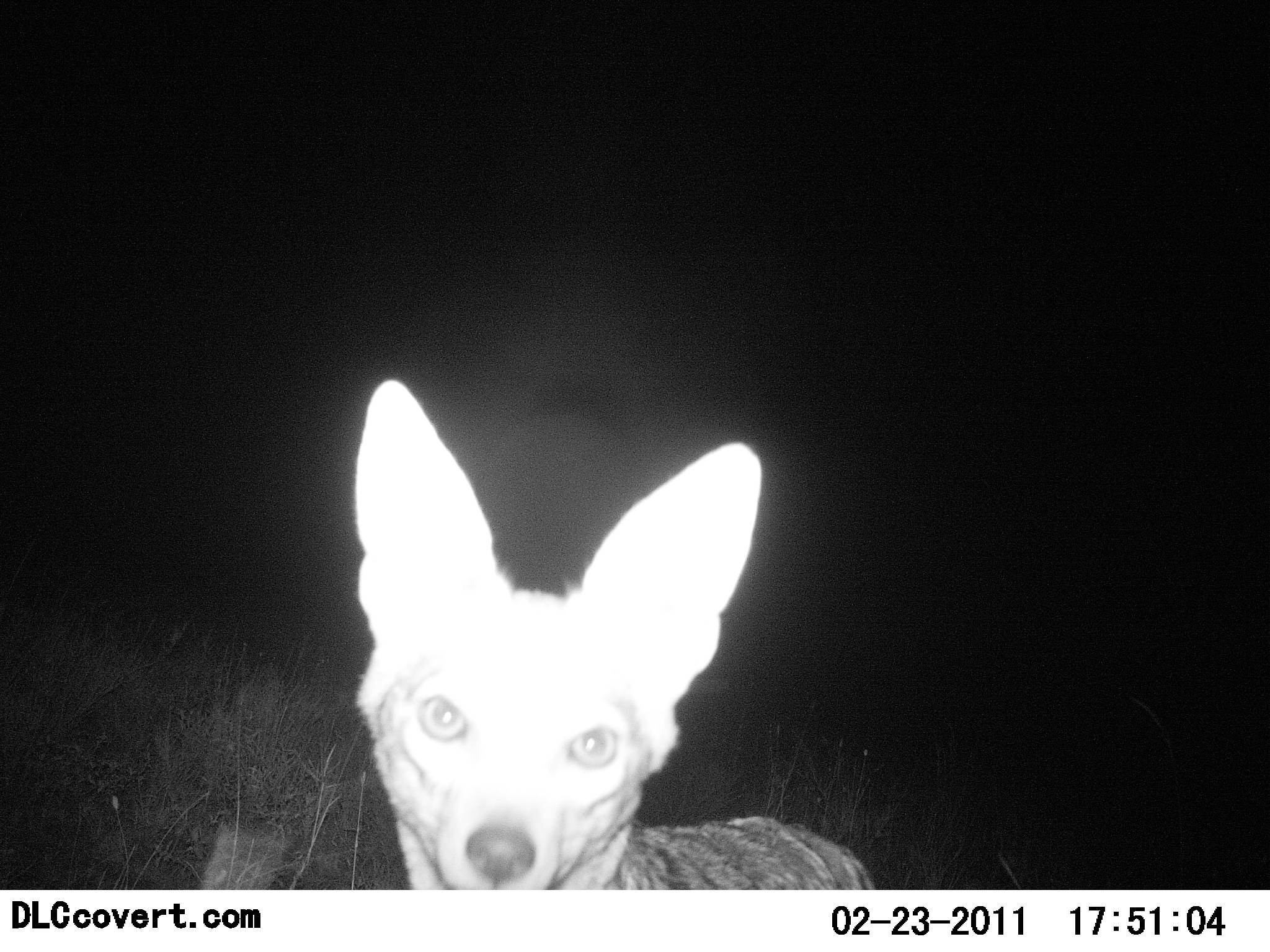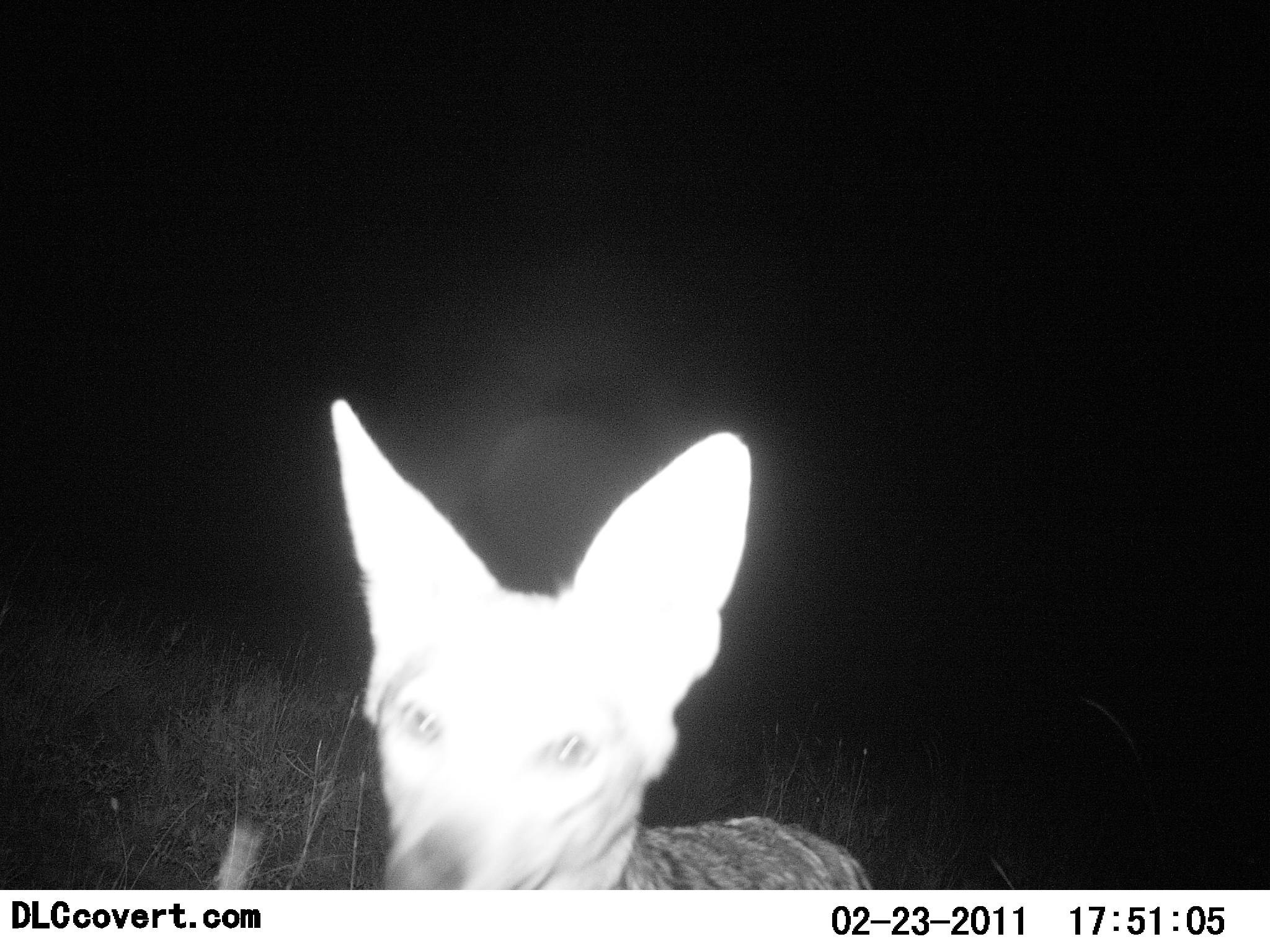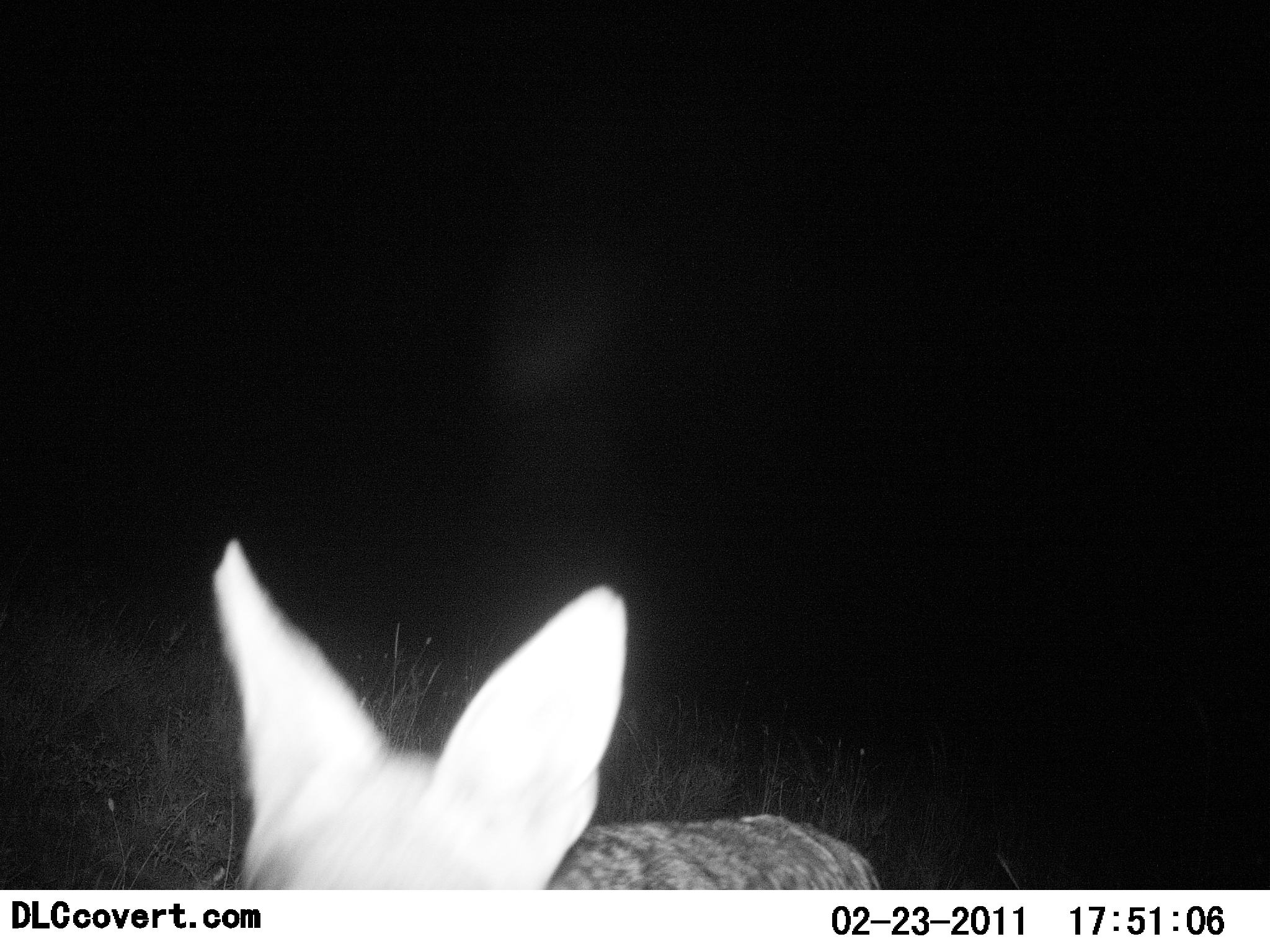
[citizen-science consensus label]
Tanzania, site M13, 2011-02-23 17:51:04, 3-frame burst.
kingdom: Animalia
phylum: Chordata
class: Mammalia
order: Carnivora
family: Canidae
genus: Lupulella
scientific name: Lupulella mesomelas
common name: black-backed jackal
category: jackal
Jackal (black-backed jackal) (Lupulella mesomelas), count 1. Behavior (volunteer vote fractions): standing 83%, resting 0%, moving 0%, interacting 25%. Young present (vote fraction): 0%. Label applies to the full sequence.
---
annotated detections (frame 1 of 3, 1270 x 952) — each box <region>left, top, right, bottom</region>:
animal: <region>348, 378, 880, 891</region>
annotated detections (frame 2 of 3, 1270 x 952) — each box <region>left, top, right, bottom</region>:
animal: <region>327, 397, 869, 891</region>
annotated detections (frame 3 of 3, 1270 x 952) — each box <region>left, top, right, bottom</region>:
animal: <region>211, 537, 885, 890</region>